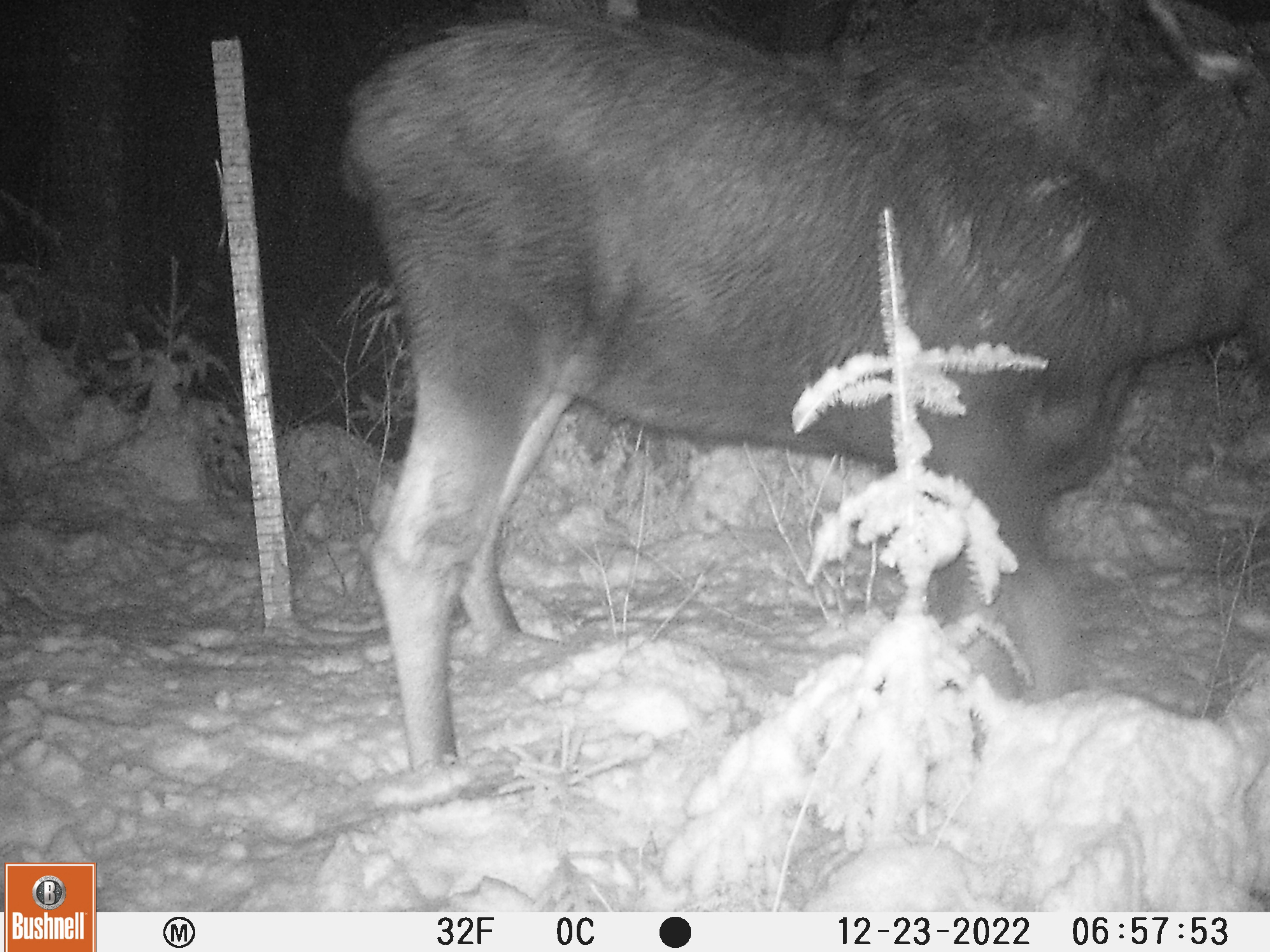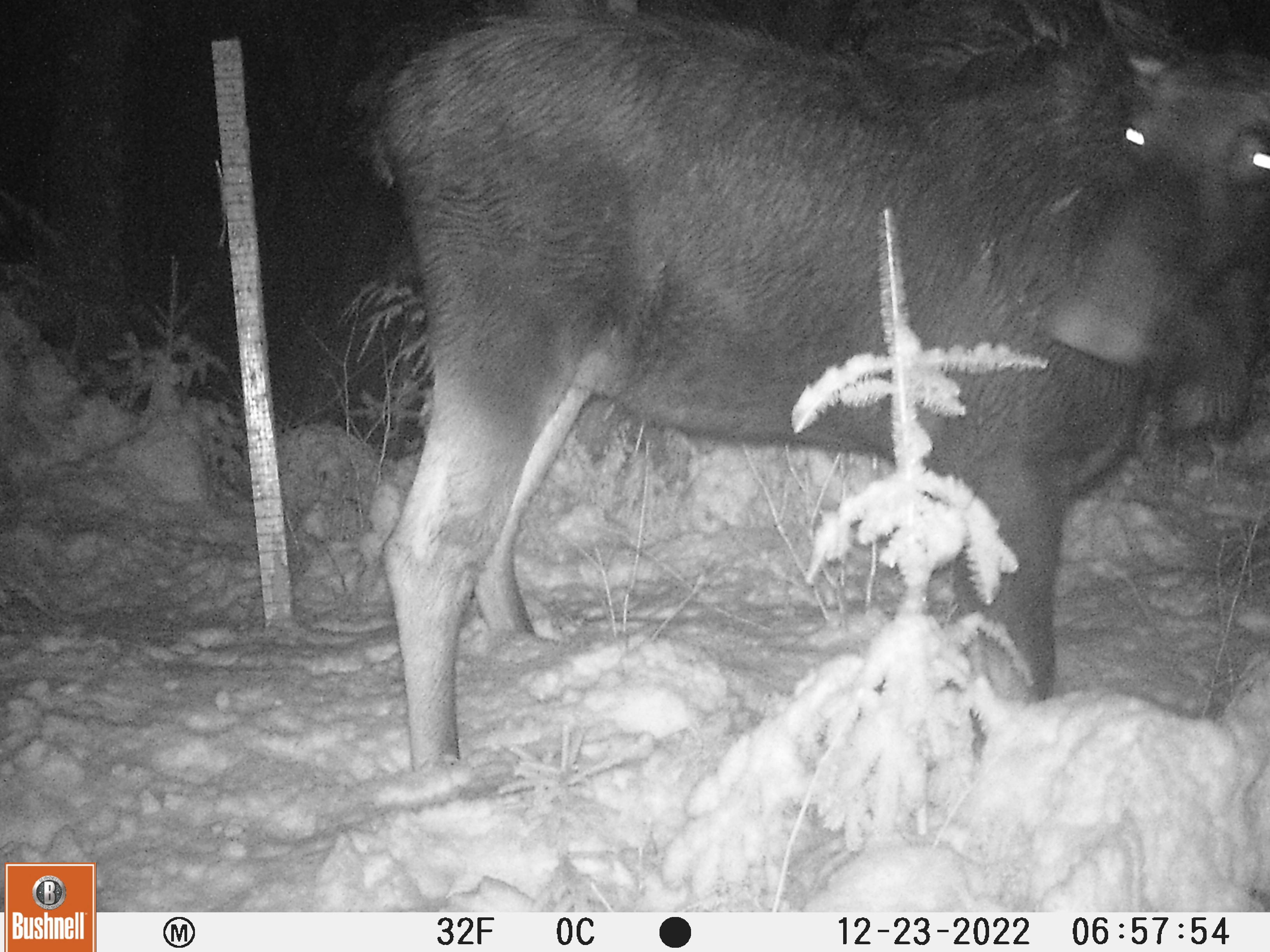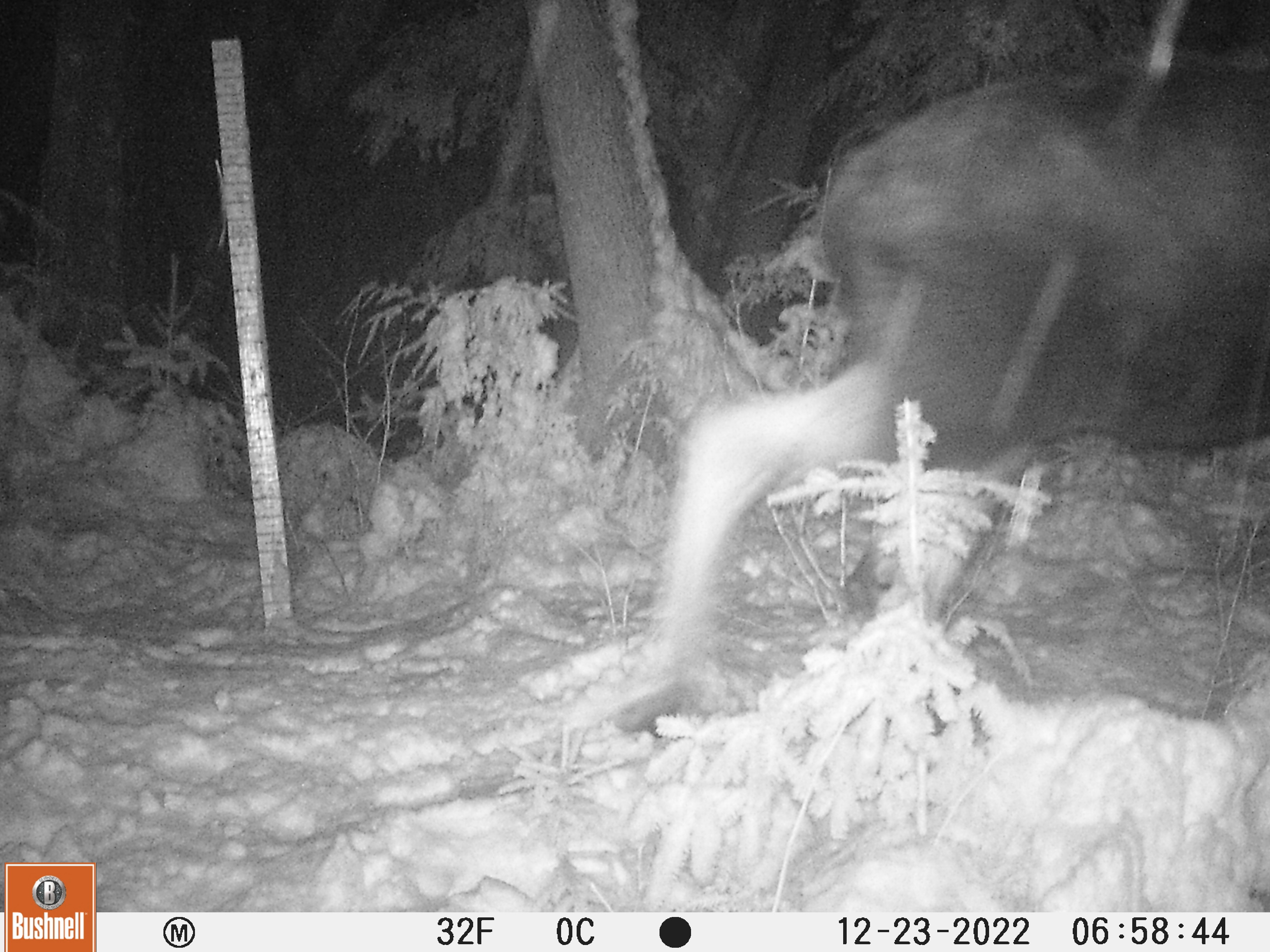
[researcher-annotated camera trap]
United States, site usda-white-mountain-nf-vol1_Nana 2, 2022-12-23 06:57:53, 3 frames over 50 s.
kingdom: Animalia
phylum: Chordata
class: Mammalia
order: Artiodactyla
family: Cervidae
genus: Alces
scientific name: Alces alces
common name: moose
Moose (Alces alces).